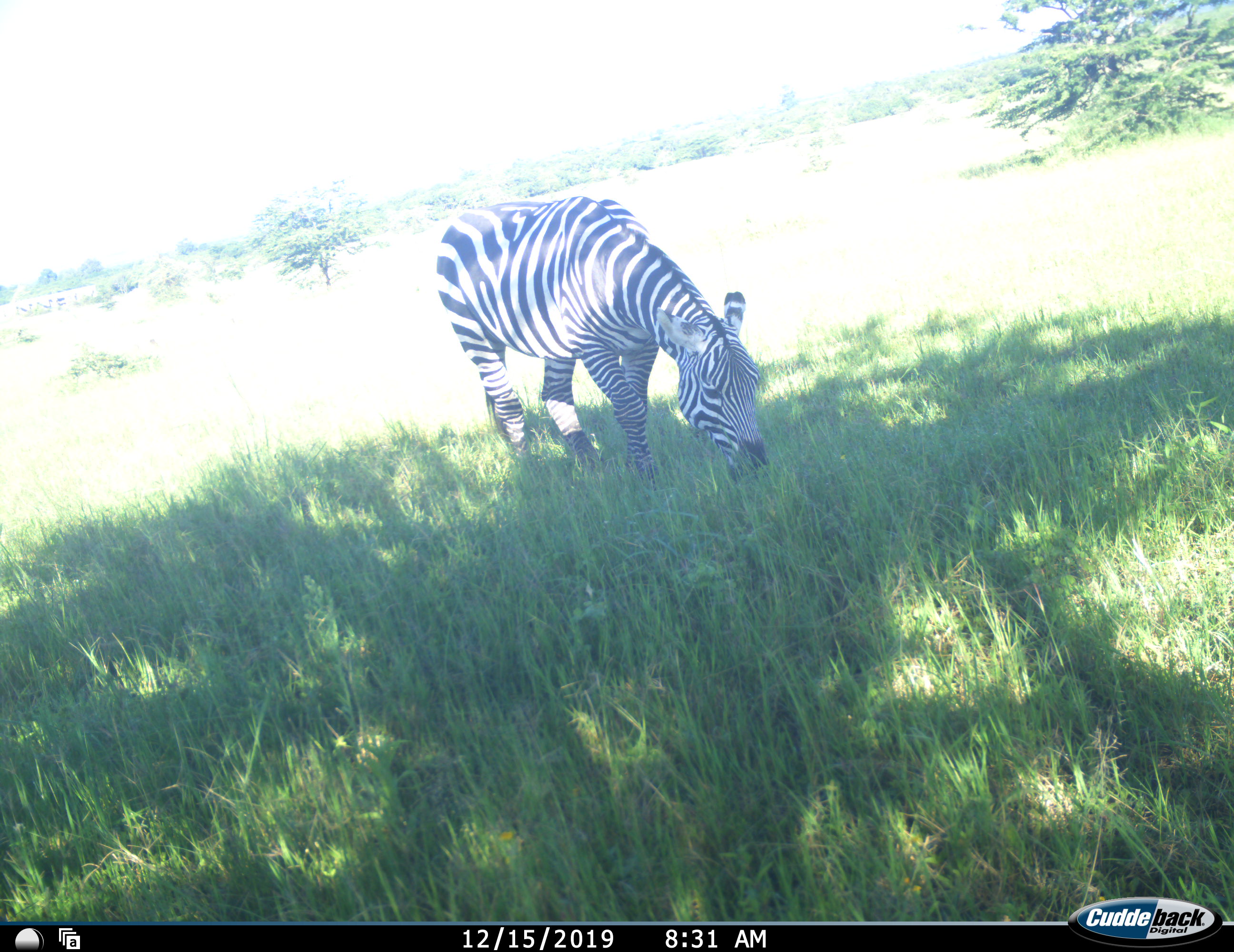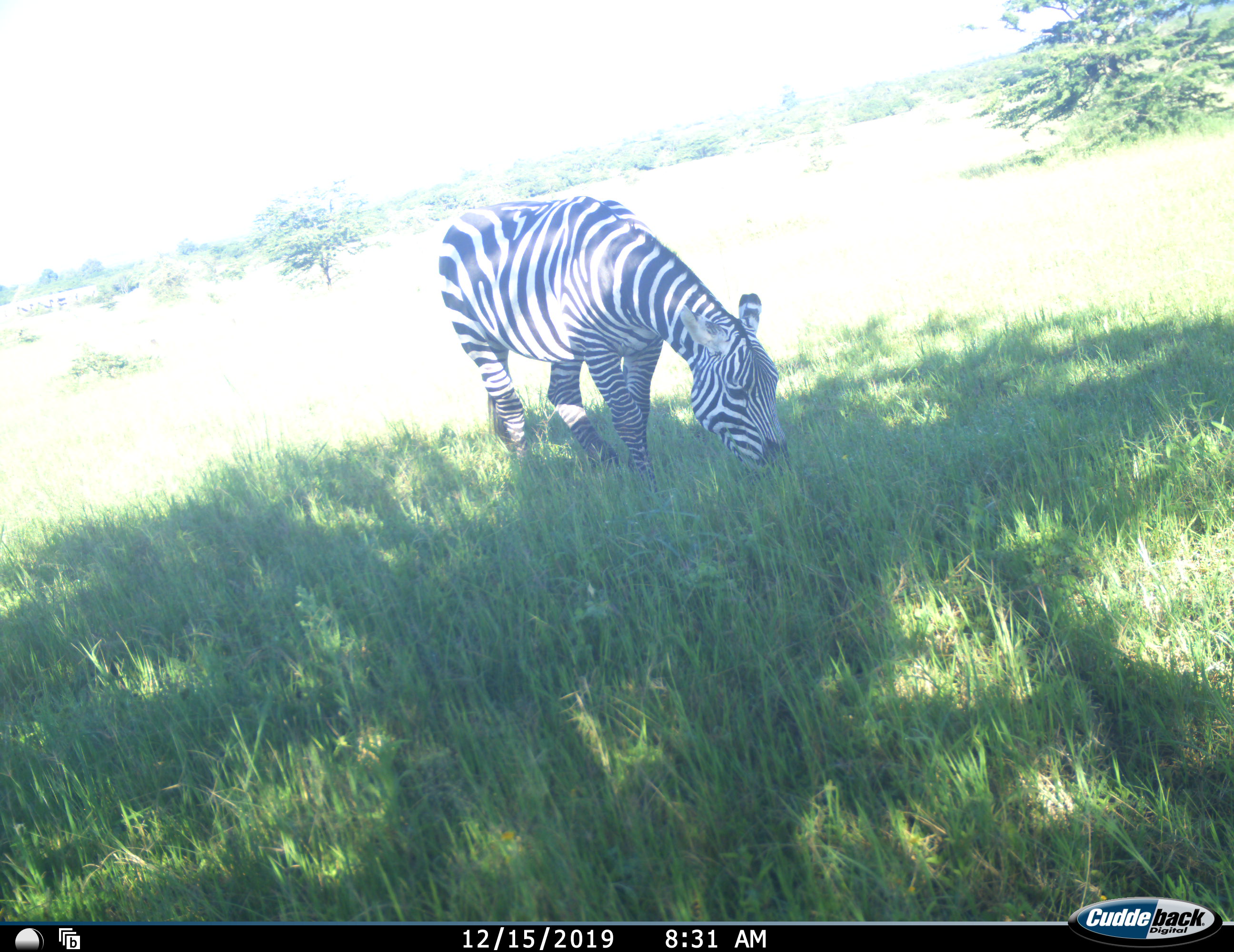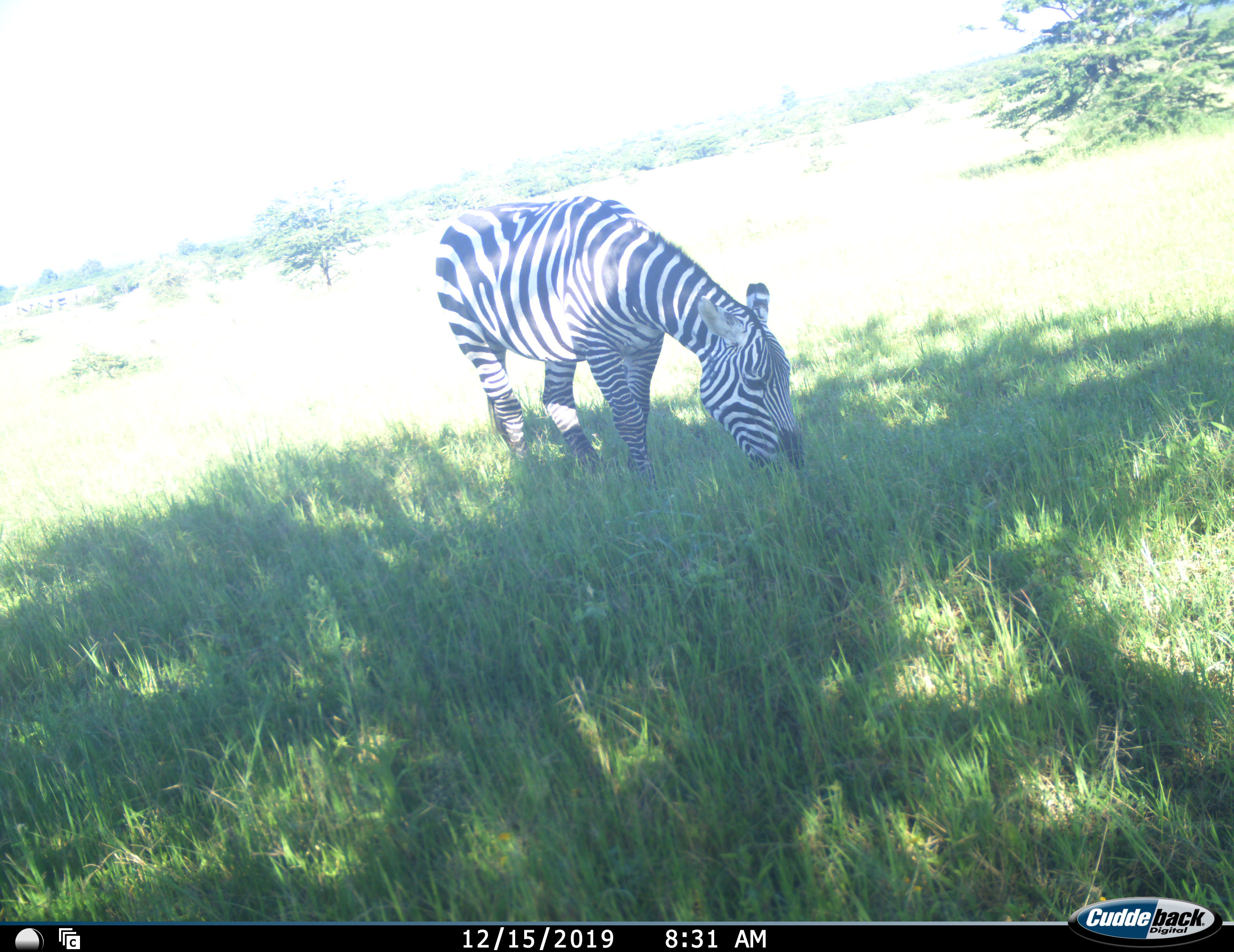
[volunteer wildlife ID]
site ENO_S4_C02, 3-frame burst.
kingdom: Animalia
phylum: Chordata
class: Mammalia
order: Perissodactyla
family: Equidae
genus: Equus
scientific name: Equus quagga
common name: plains zebra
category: zebraplains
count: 1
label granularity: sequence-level